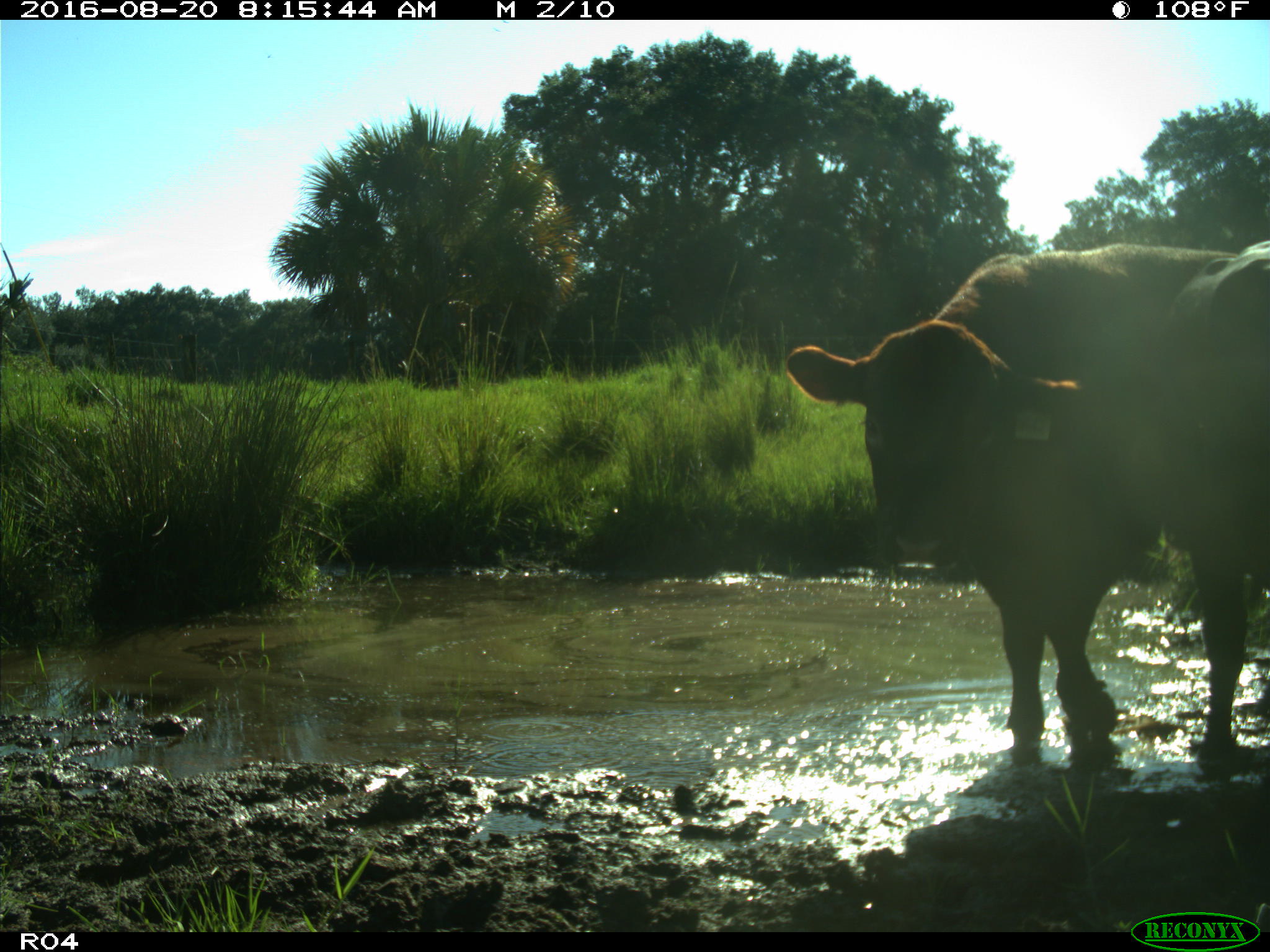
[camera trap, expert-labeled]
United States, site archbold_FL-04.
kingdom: Animalia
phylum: Chordata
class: Mammalia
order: Artiodactyla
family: Bovidae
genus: Bos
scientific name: Bos taurus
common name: domestic cow